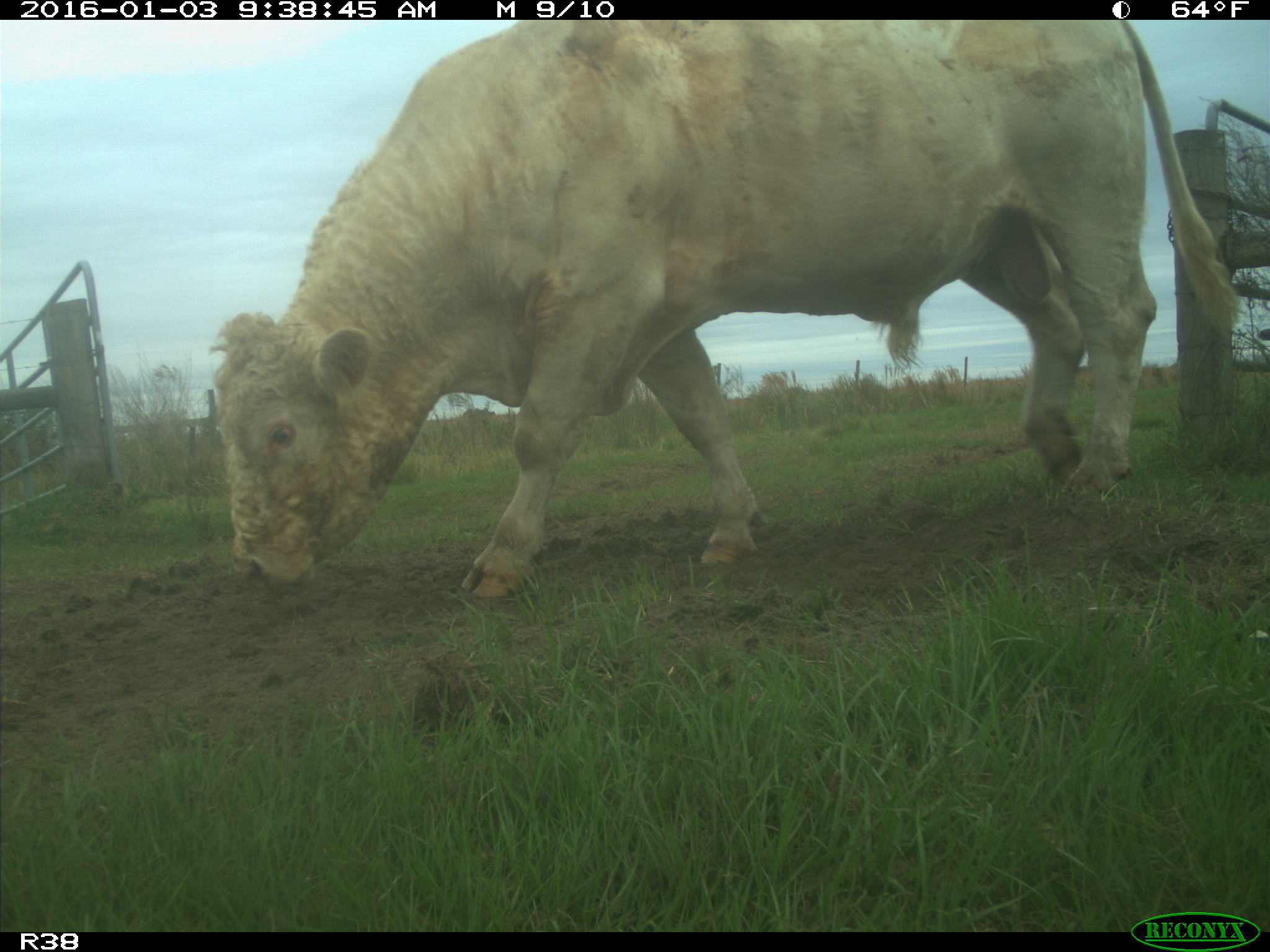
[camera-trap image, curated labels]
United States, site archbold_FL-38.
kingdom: Animalia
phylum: Chordata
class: Mammalia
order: Artiodactyla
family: Bovidae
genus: Bos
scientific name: Bos taurus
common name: domestic cow